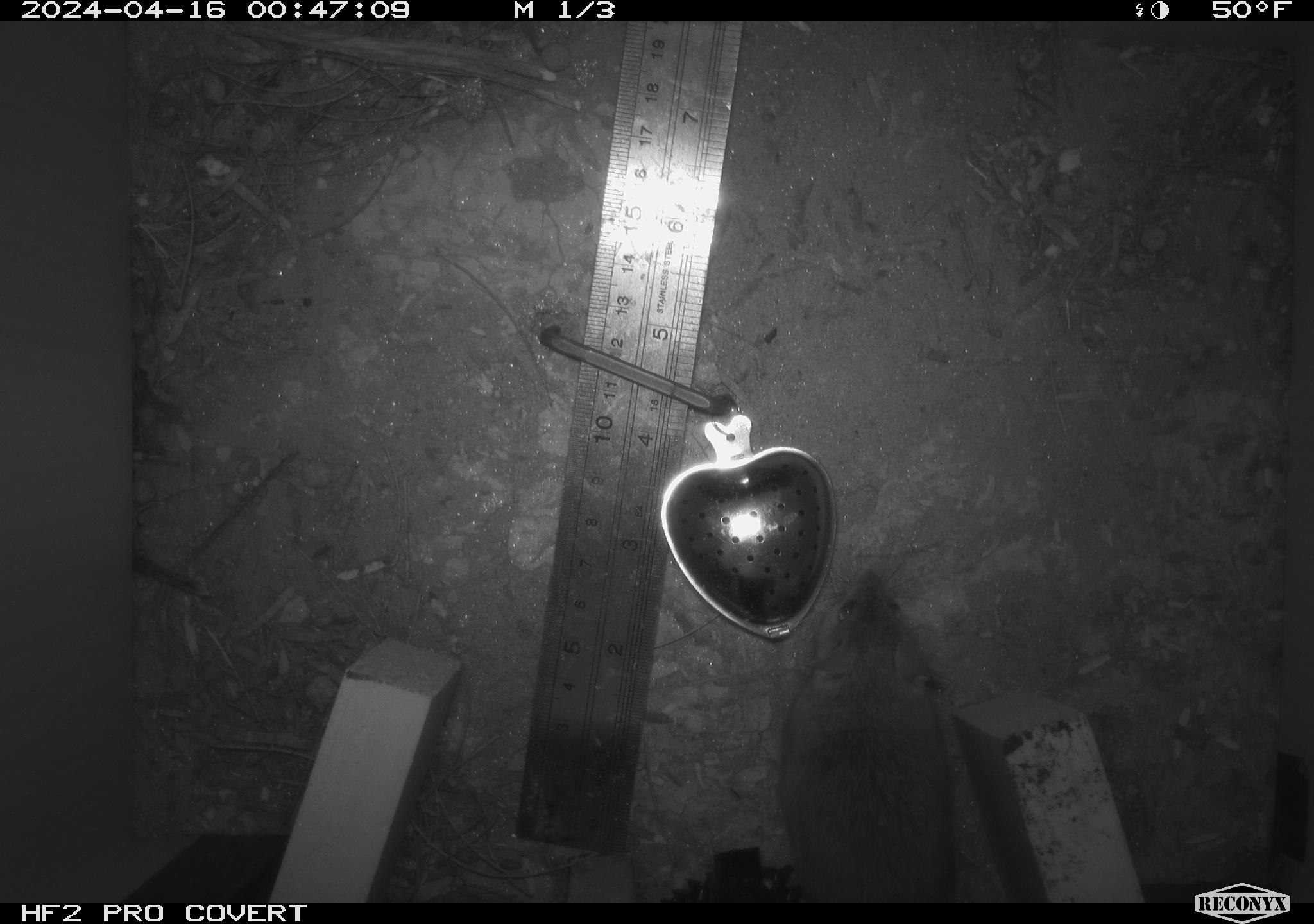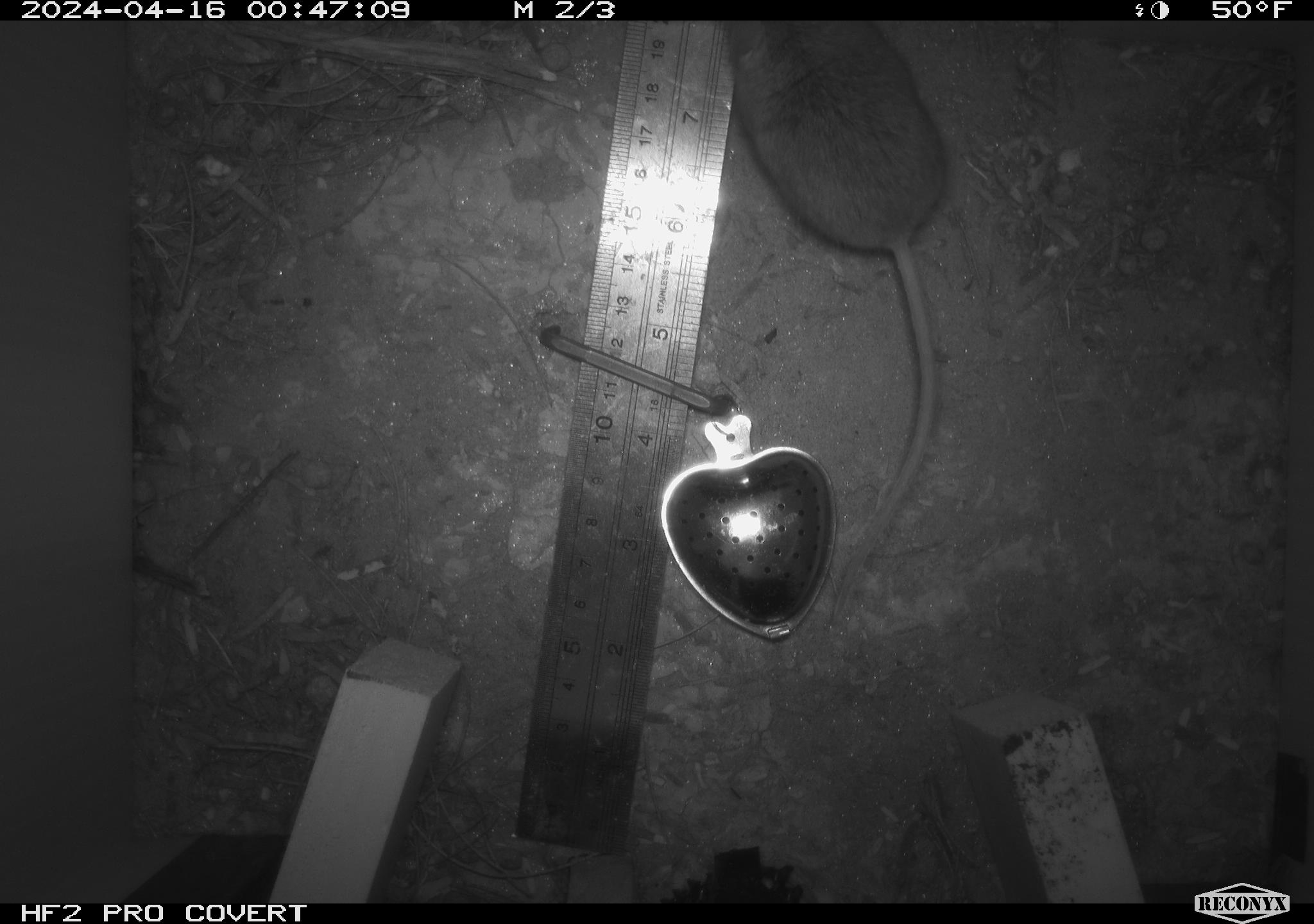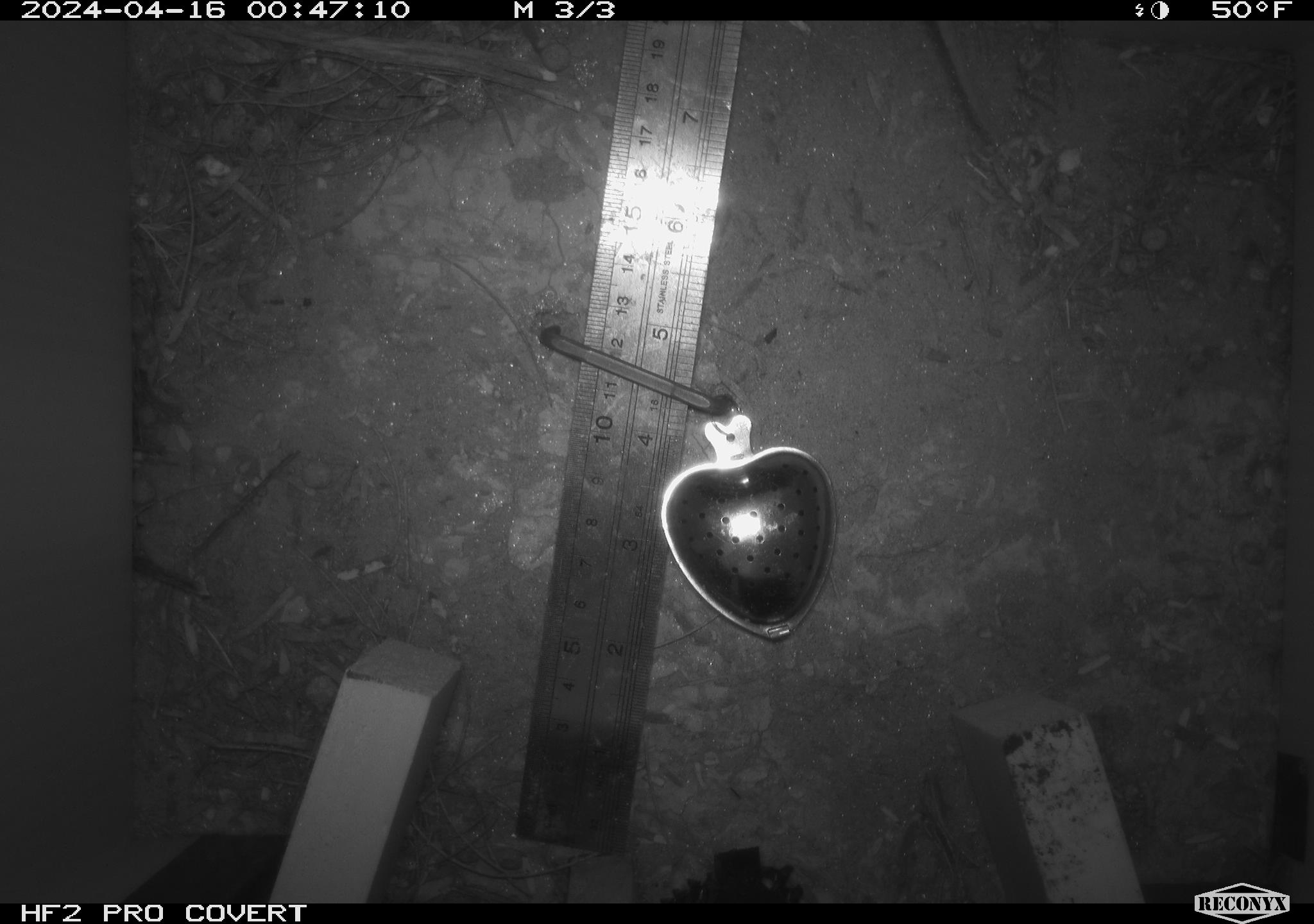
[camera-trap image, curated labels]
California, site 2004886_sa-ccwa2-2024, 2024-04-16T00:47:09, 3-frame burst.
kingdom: Animalia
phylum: Chordata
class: Mammalia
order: Rodentia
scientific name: Rodentia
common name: mouse species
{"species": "mouse species (Rodentia)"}